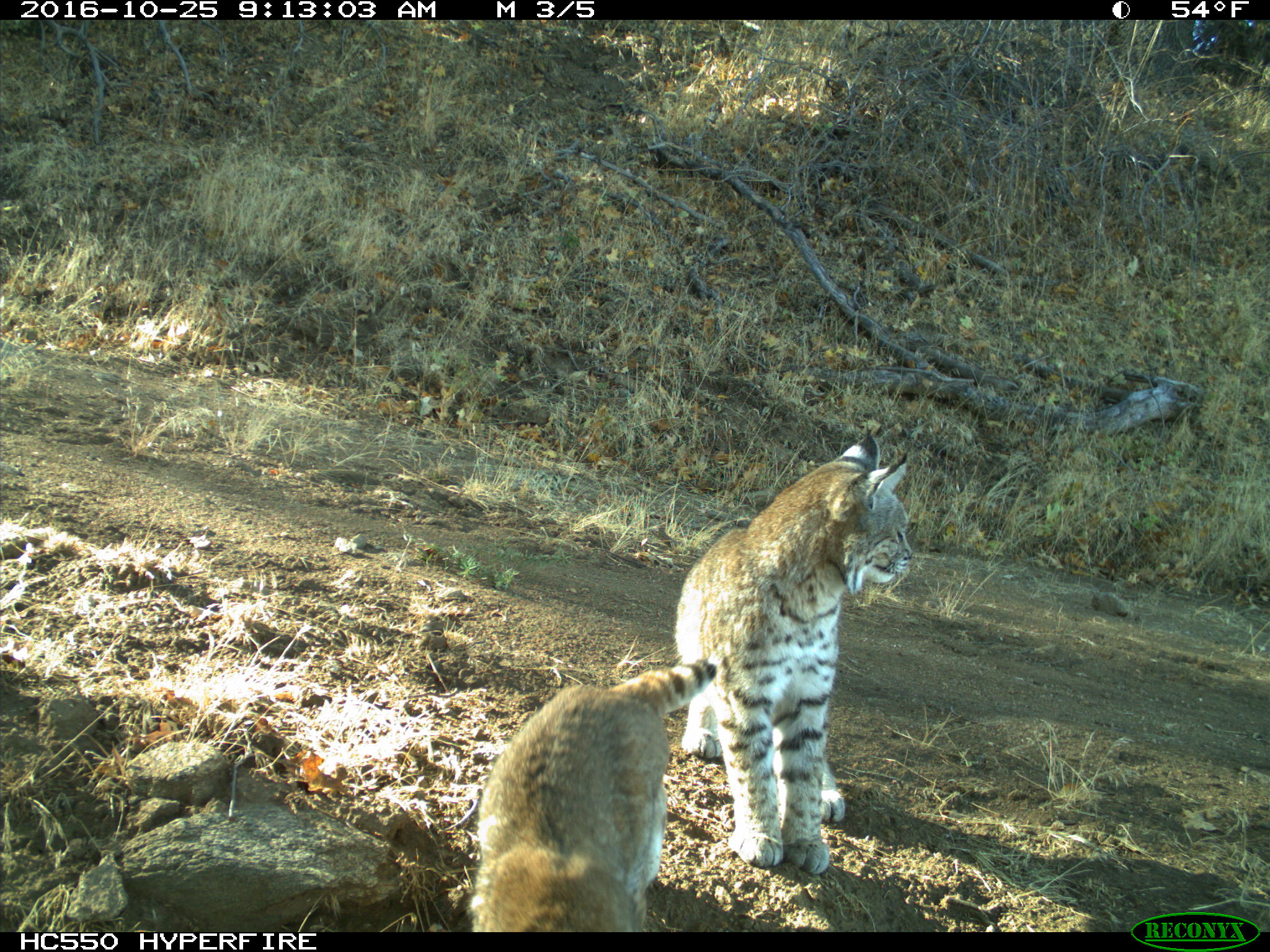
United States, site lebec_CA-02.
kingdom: Animalia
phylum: Chordata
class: Mammalia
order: Carnivora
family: Felidae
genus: Lynx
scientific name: Lynx rufus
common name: bobcat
Lynx rufus (bobcat).